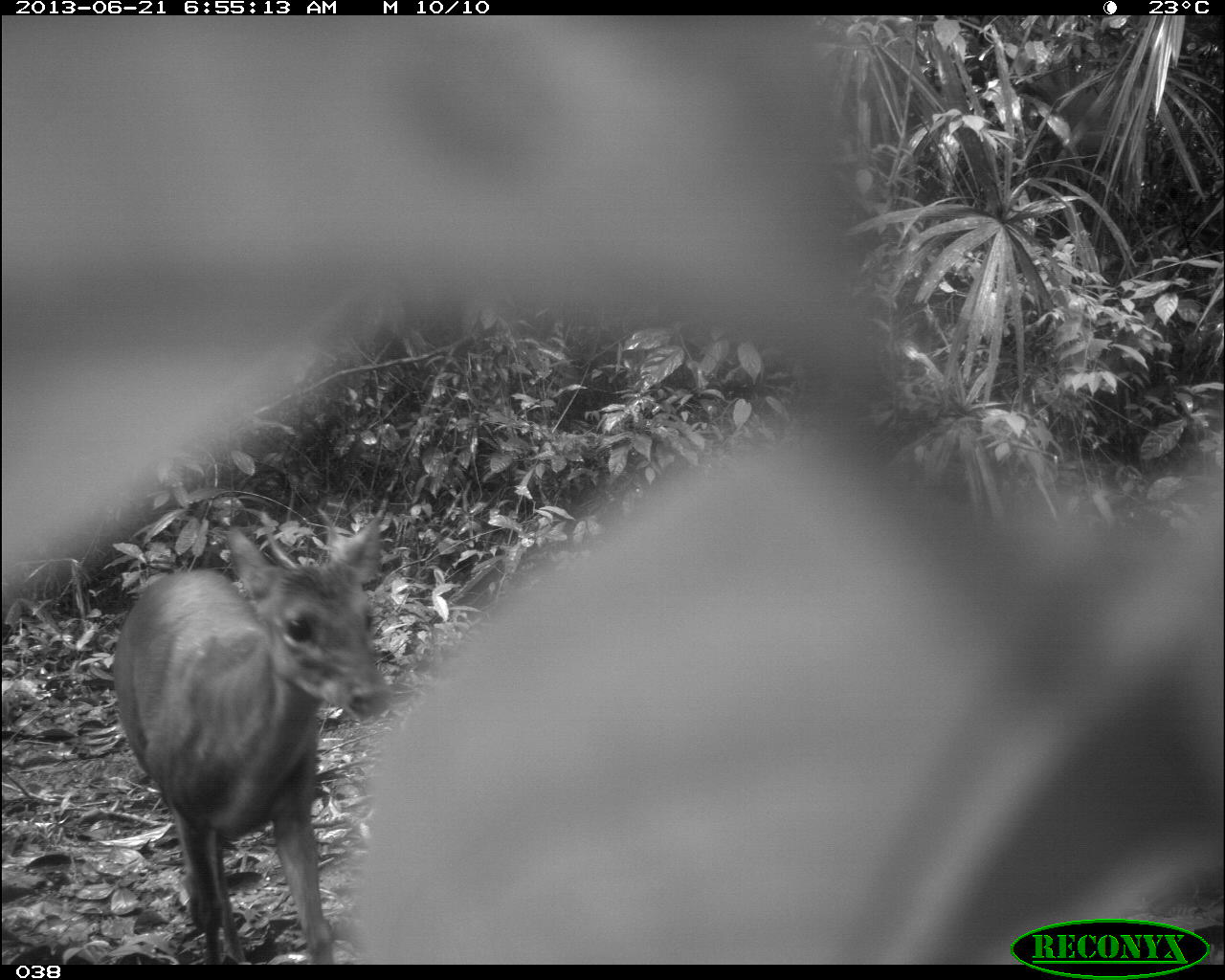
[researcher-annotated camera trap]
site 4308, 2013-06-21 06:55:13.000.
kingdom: Animalia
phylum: Chordata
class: Mammalia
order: Artiodactyla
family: Cervidae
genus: Mazama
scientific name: Mazama temama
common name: central american red brocket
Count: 2.